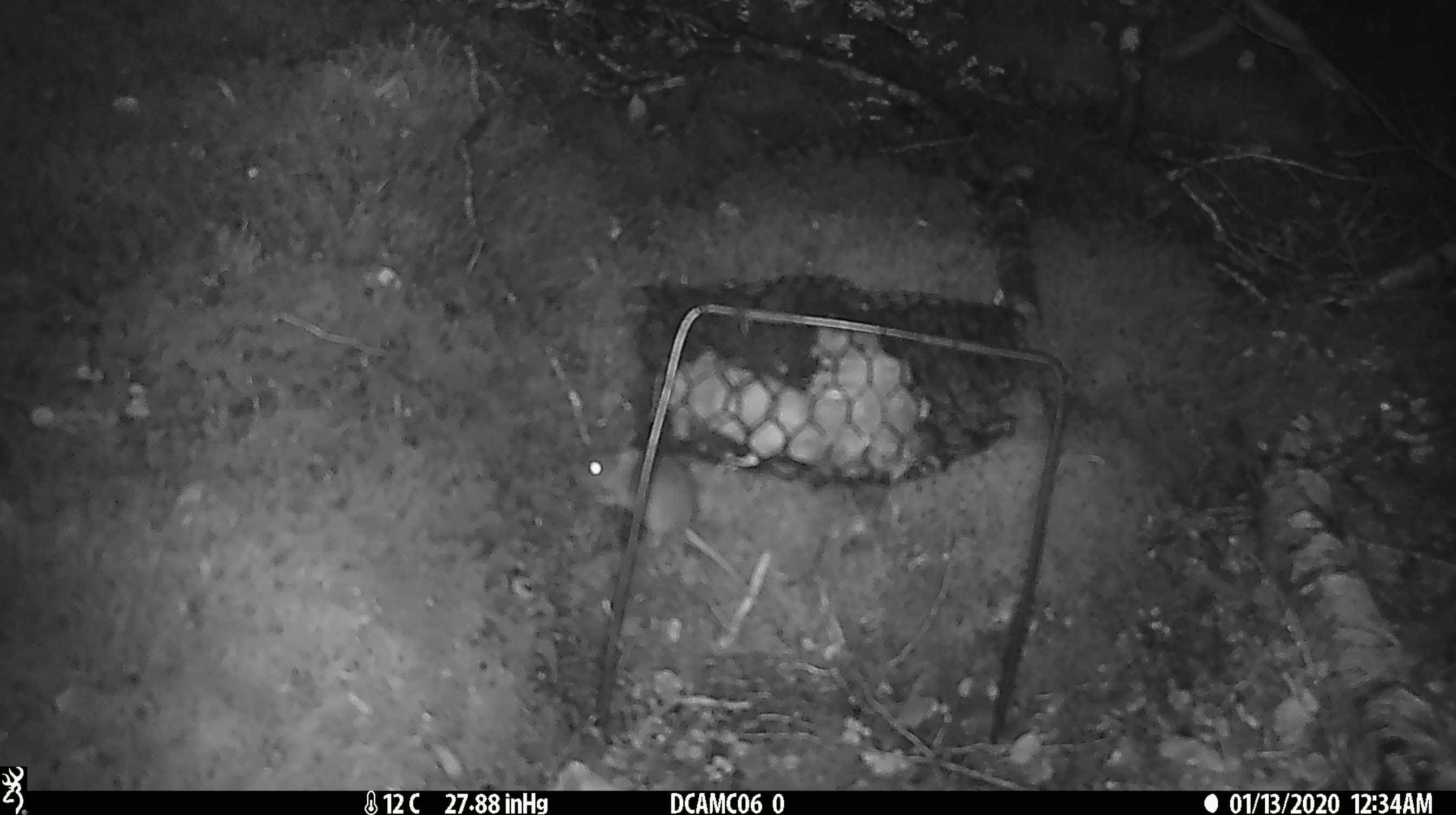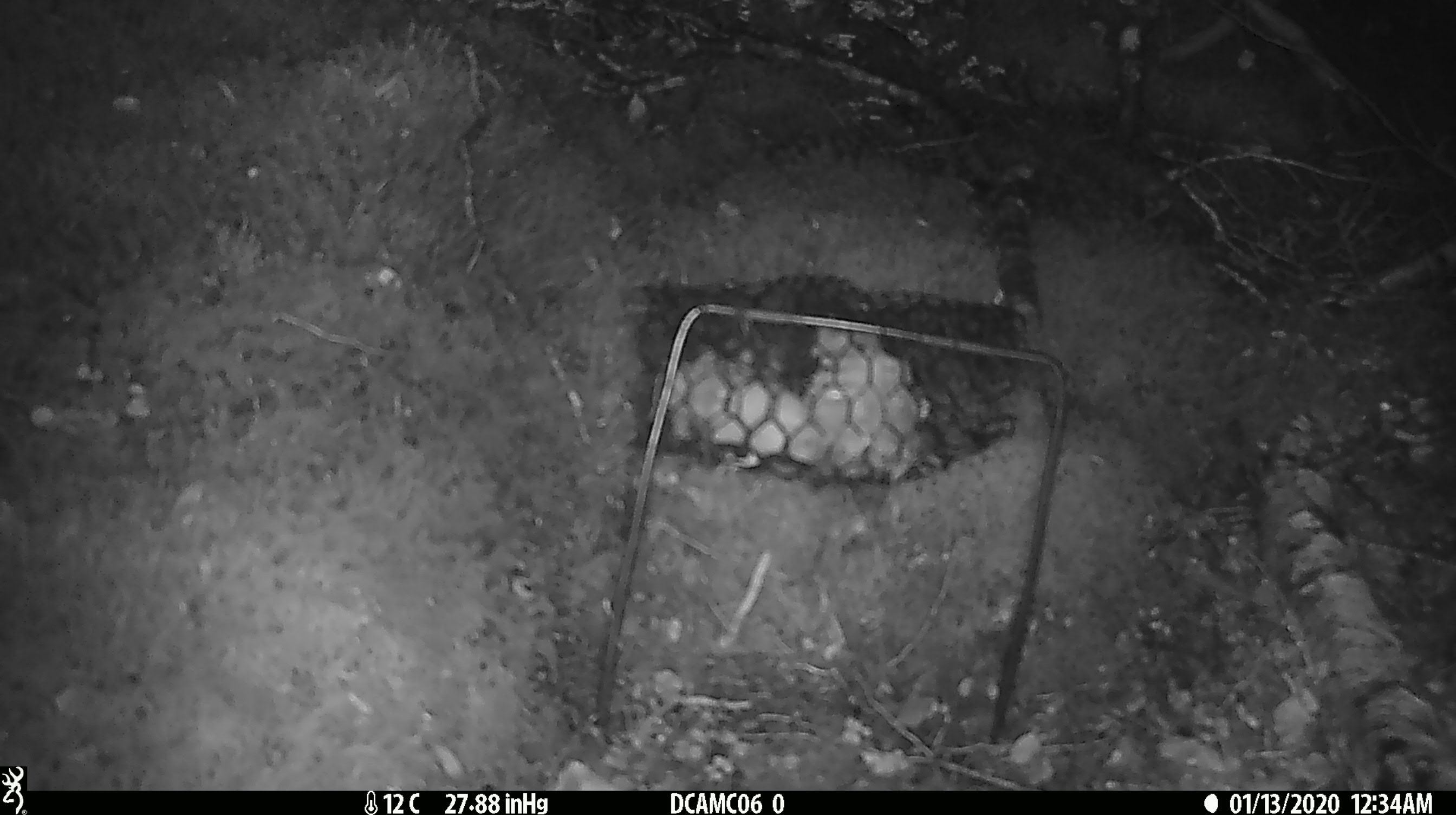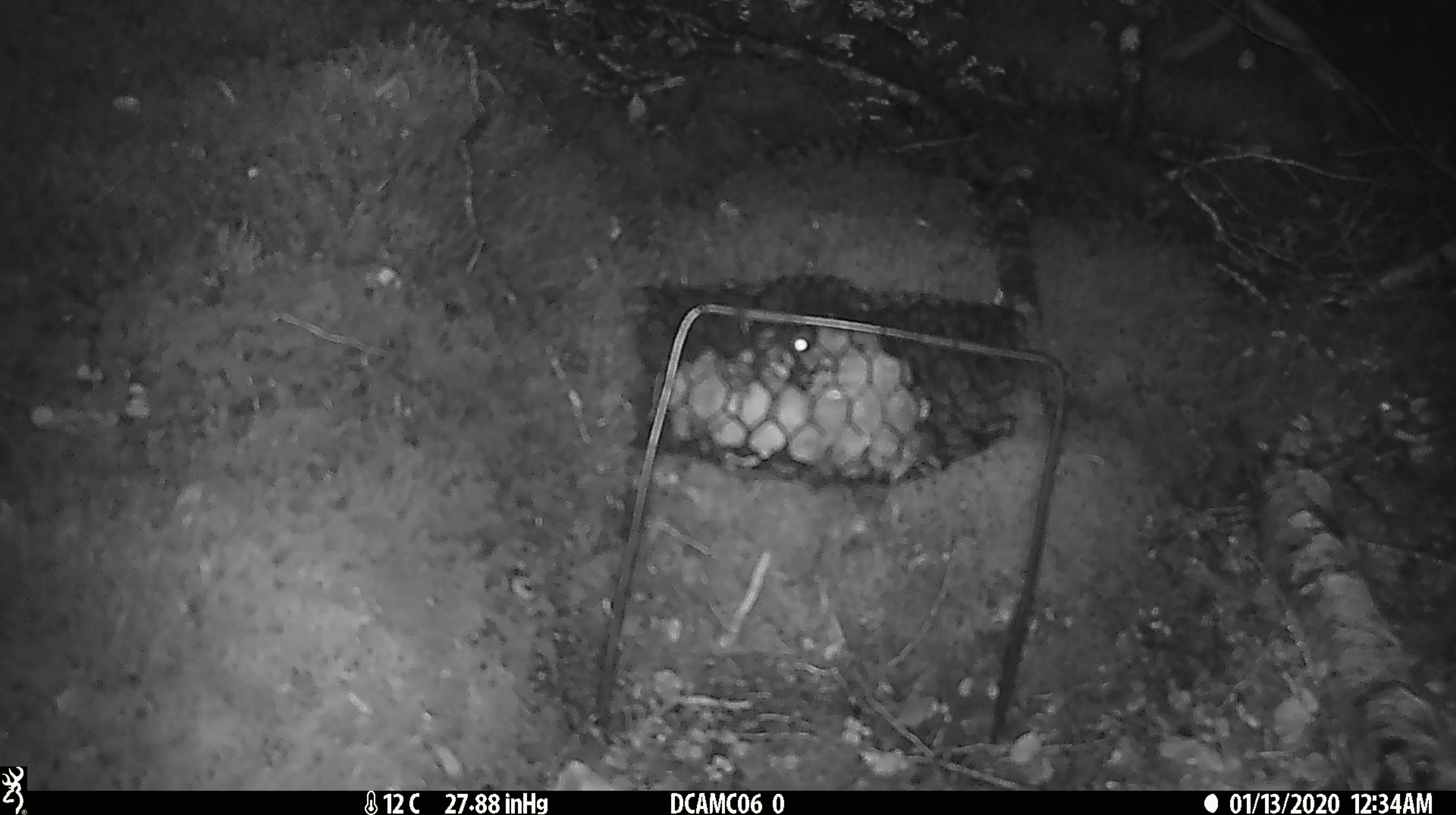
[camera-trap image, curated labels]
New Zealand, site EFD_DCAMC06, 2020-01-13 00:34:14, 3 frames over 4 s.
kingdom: Animalia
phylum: Chordata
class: Mammalia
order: Rodentia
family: Muridae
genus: Mus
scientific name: Mus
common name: mouse